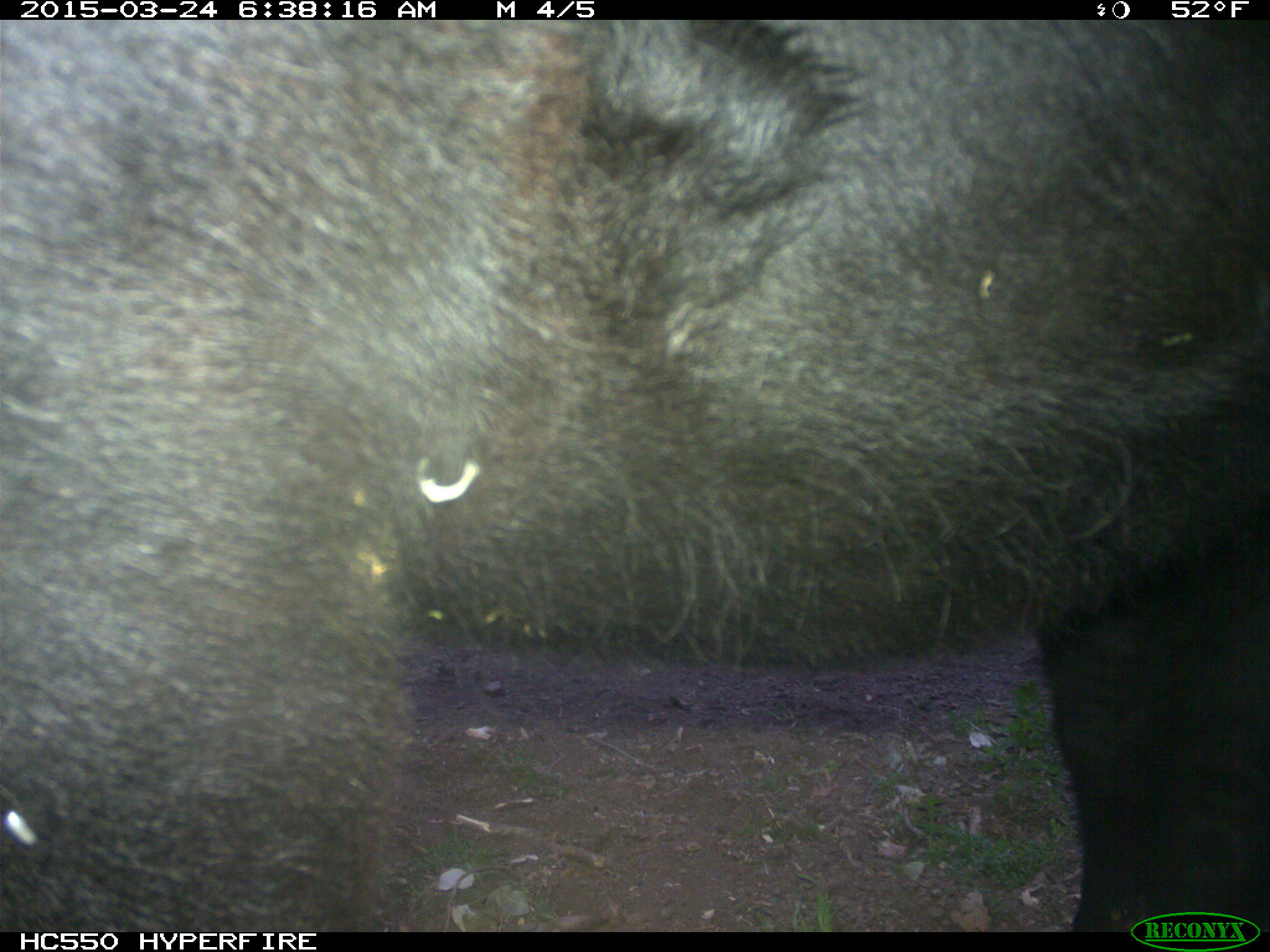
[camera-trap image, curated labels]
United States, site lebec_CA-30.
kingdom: Animalia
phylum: Chordata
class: Mammalia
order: Artiodactyla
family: Bovidae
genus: Bos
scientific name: Bos taurus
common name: domestic cow